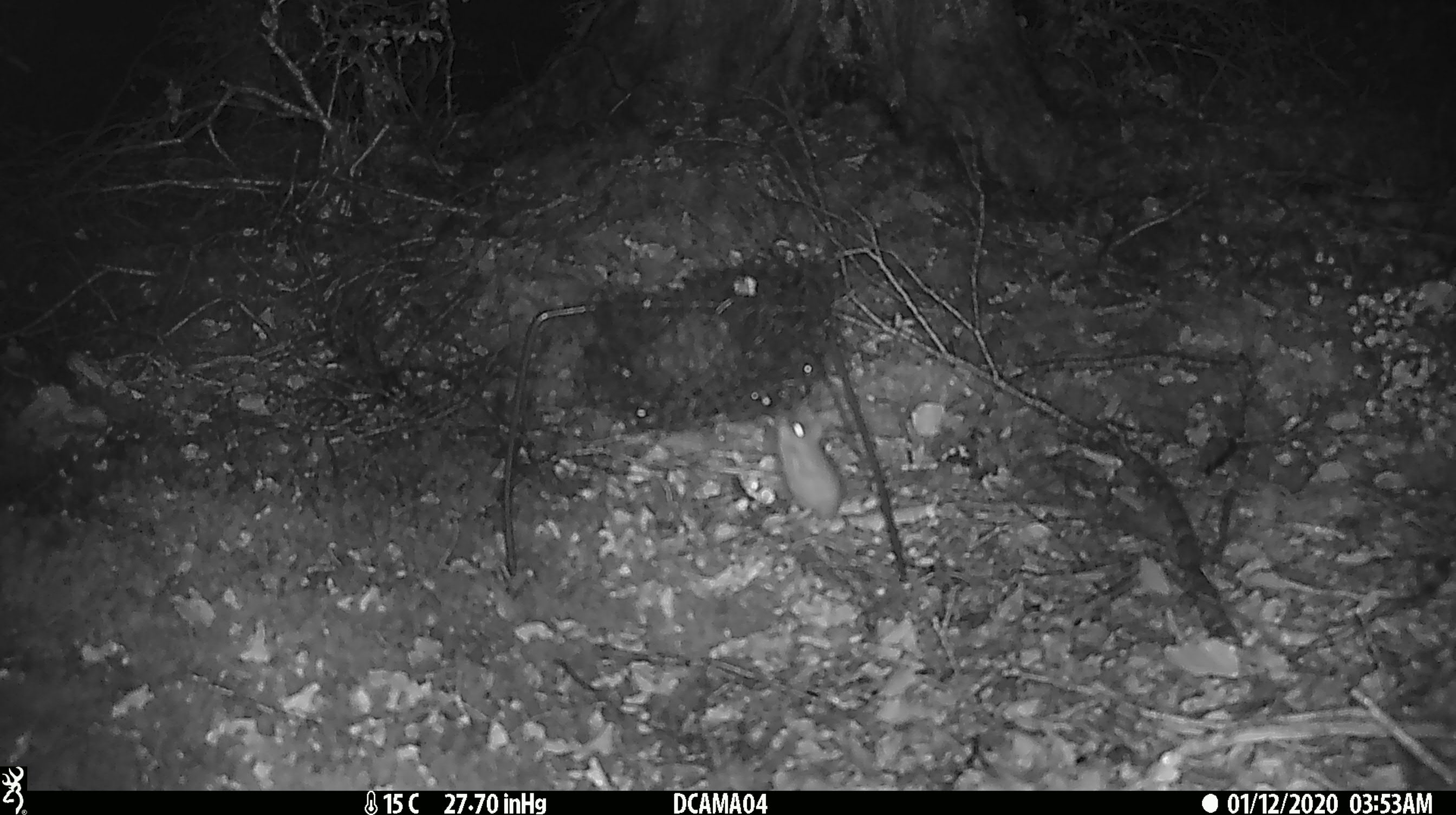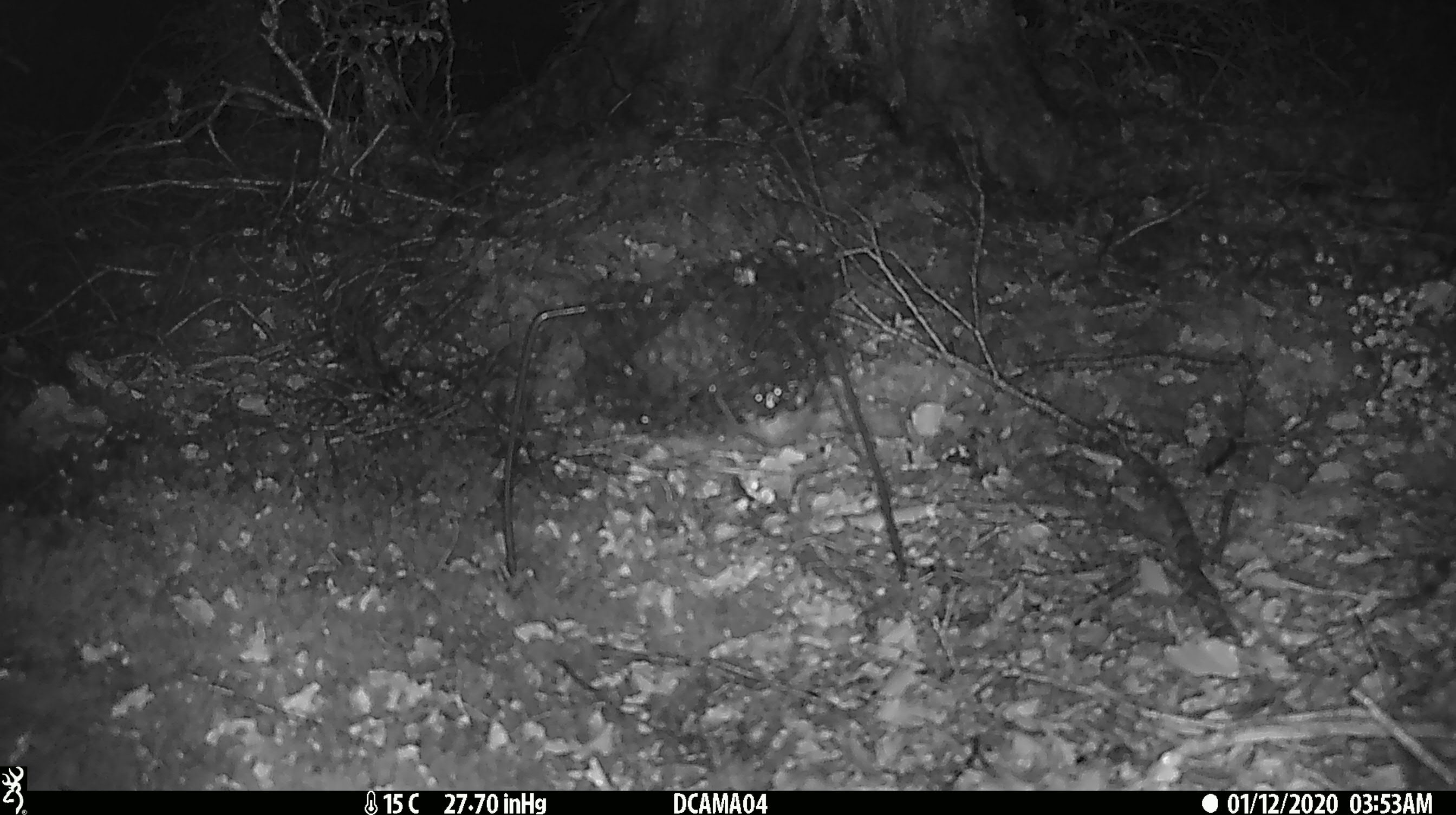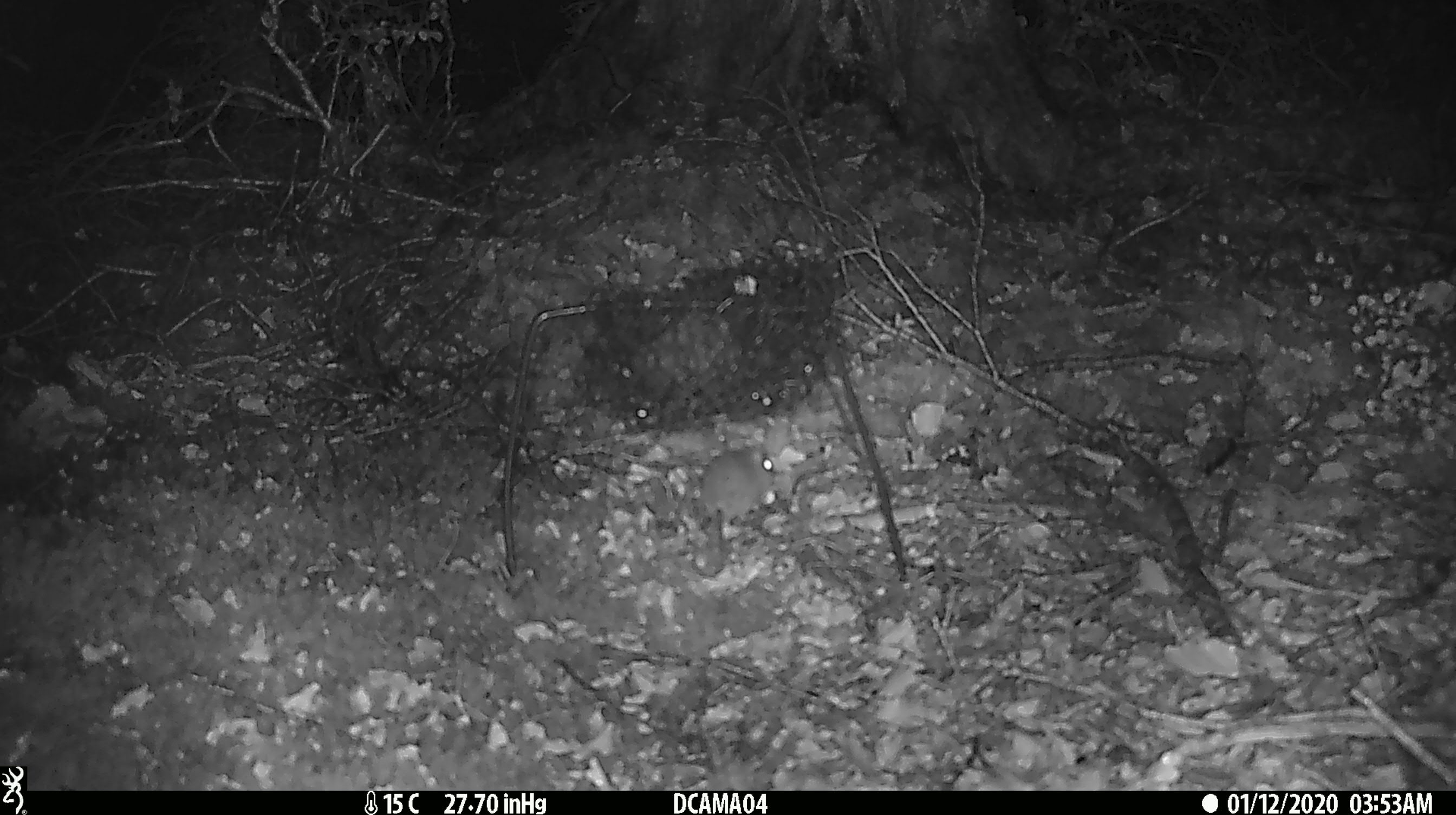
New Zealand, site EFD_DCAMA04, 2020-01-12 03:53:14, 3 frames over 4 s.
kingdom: Animalia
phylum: Chordata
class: Mammalia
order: Rodentia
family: Muridae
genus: Mus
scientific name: Mus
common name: mouse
Mouse (Mus).